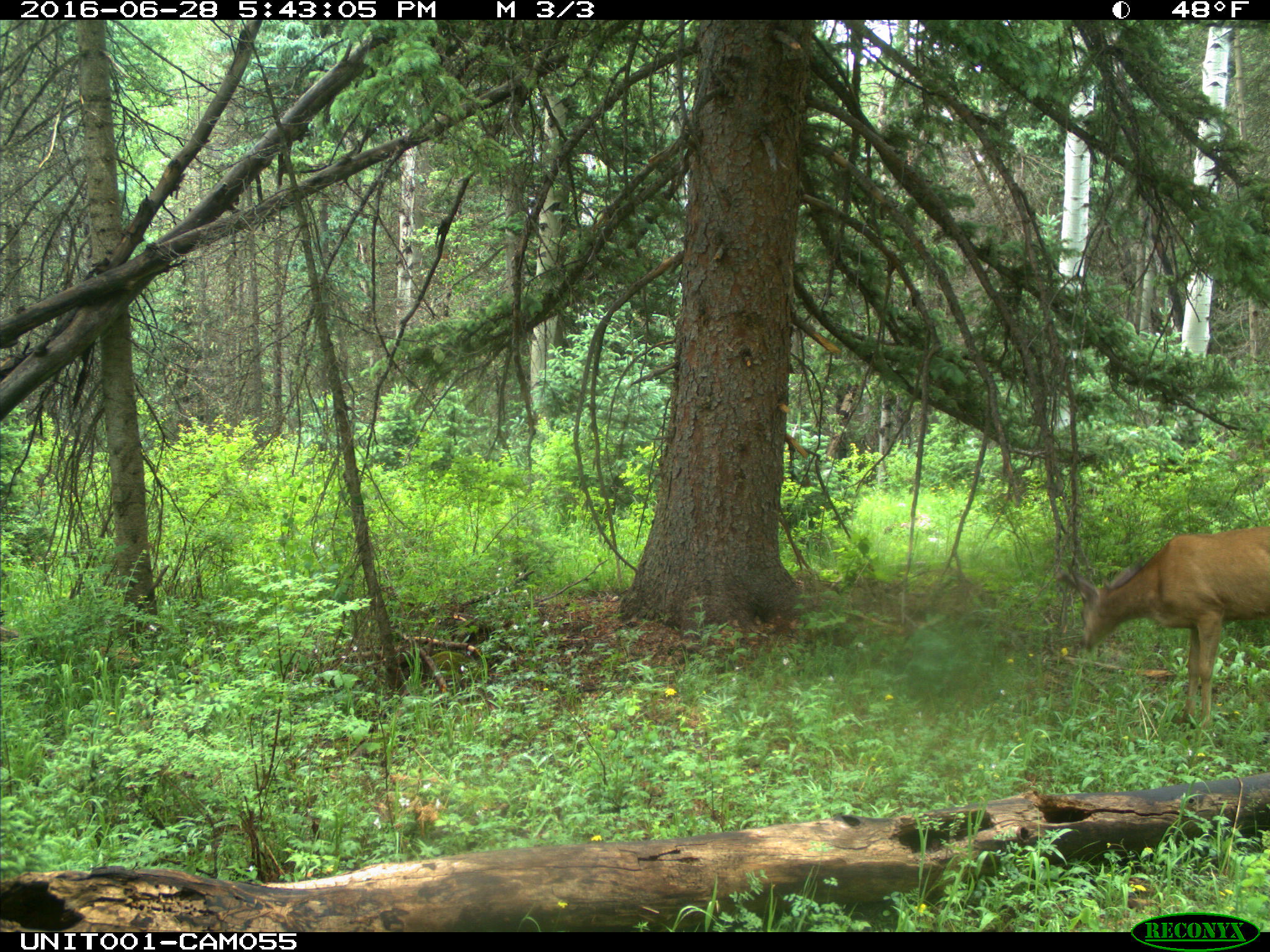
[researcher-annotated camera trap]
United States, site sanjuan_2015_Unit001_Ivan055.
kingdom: Animalia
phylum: Chordata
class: Mammalia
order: Artiodactyla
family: Cervidae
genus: Odocoileus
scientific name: Odocoileus hemionus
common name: mule deer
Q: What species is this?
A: Odocoileus hemionus (mule deer).